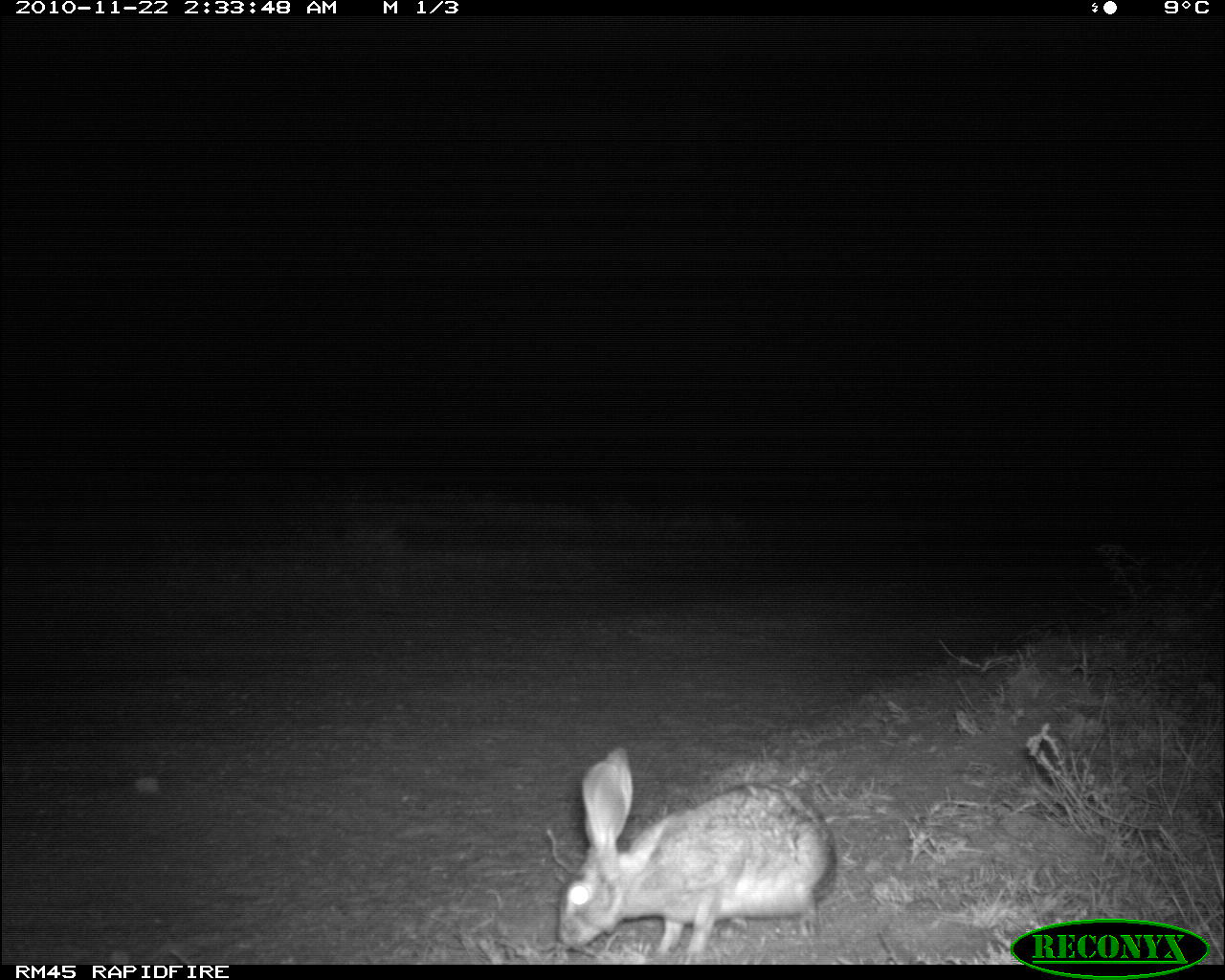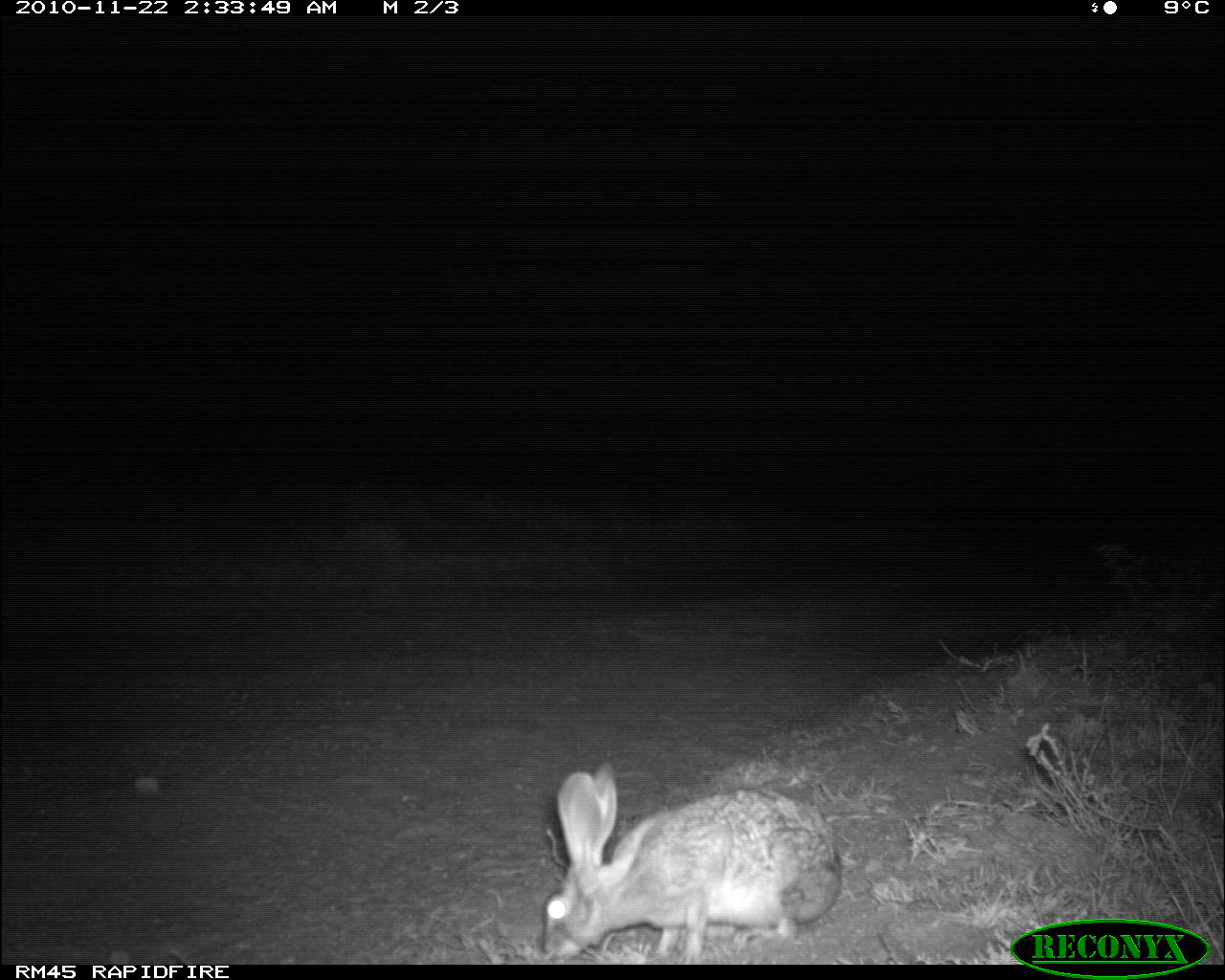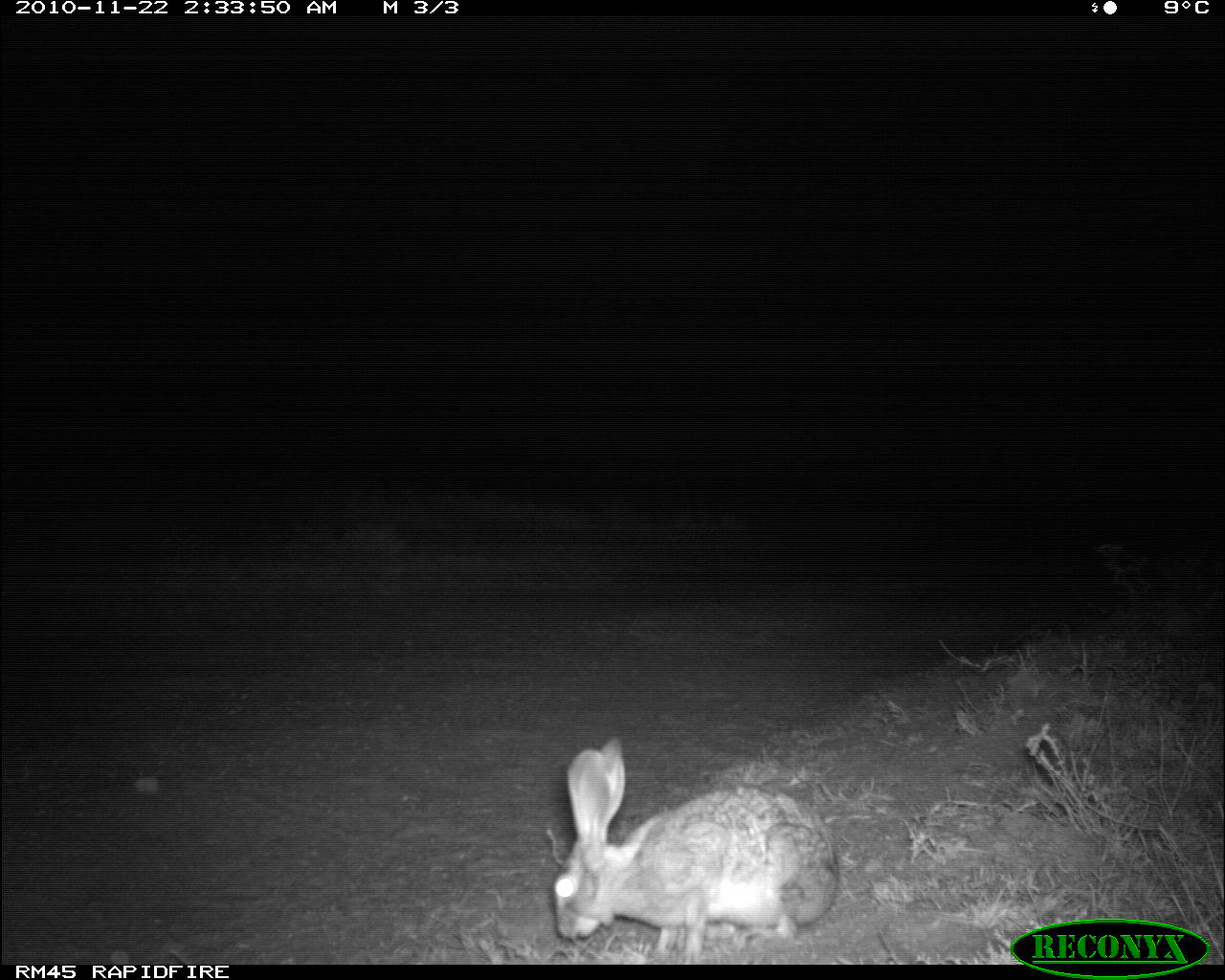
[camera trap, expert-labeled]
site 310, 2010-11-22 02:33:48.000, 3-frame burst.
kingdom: Animalia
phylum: Chordata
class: Mammalia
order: Lagomorpha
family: Leporidae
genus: Lepus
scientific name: Lepus saxatilis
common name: scrub hare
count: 1